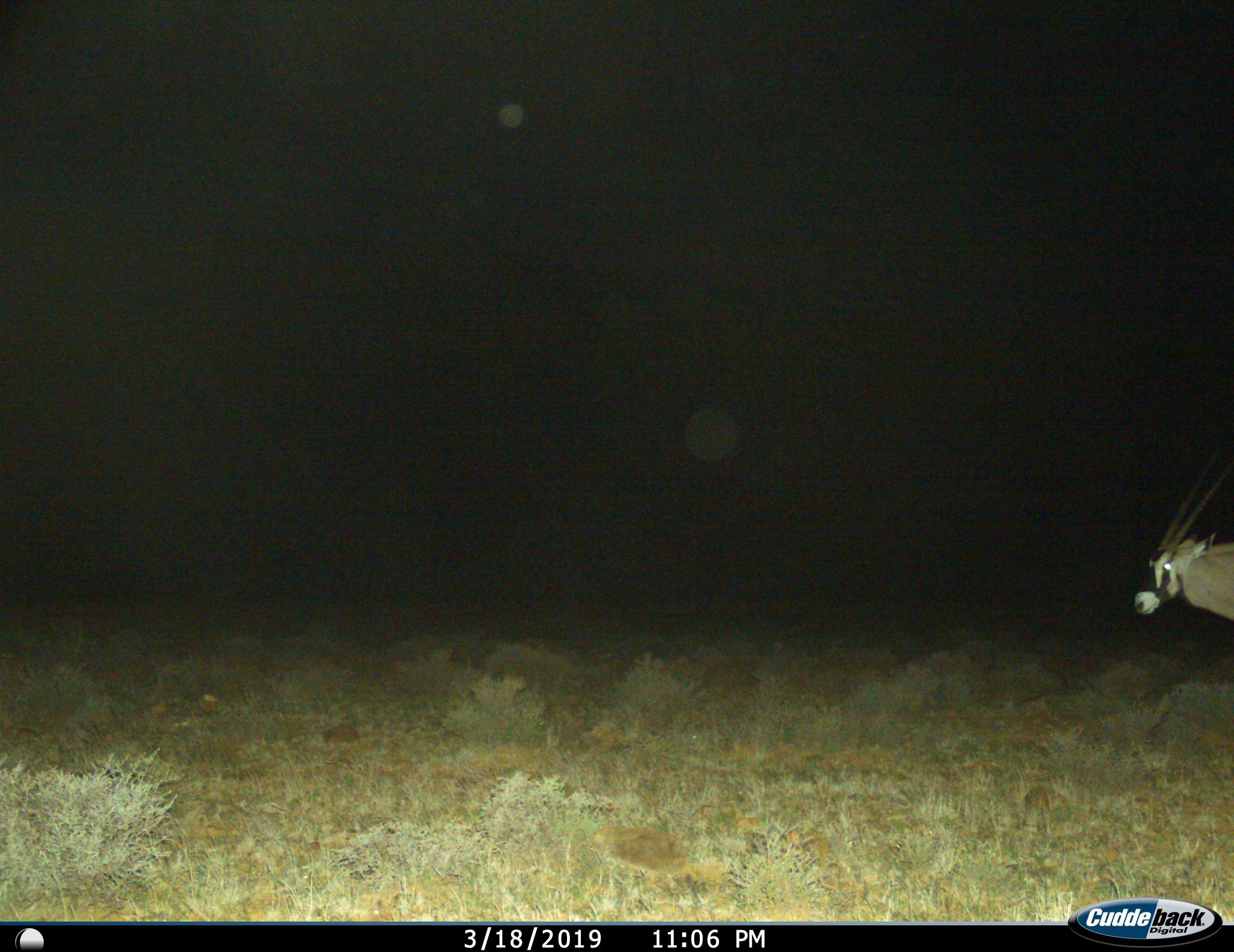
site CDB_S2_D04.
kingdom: Animalia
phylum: Chordata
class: Mammalia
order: Artiodactyla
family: Bovidae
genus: Oryx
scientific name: Oryx gazella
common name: gemsbok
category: oryx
Oryx (gemsbok) (Oryx gazella), count 1. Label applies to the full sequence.